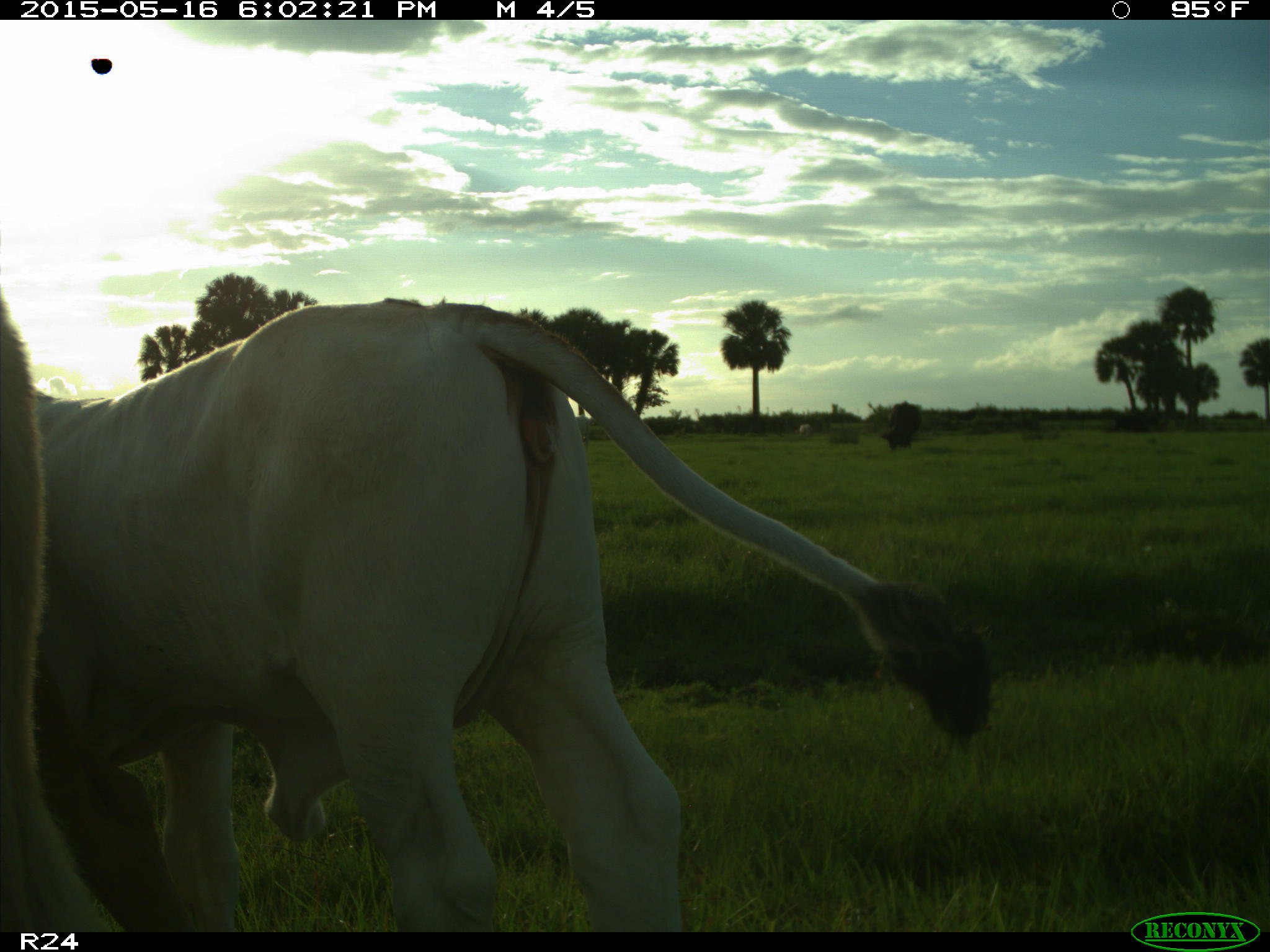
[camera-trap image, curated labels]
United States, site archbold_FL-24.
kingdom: Animalia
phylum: Chordata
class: Mammalia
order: Artiodactyla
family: Bovidae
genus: Bos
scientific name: Bos taurus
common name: domestic cow